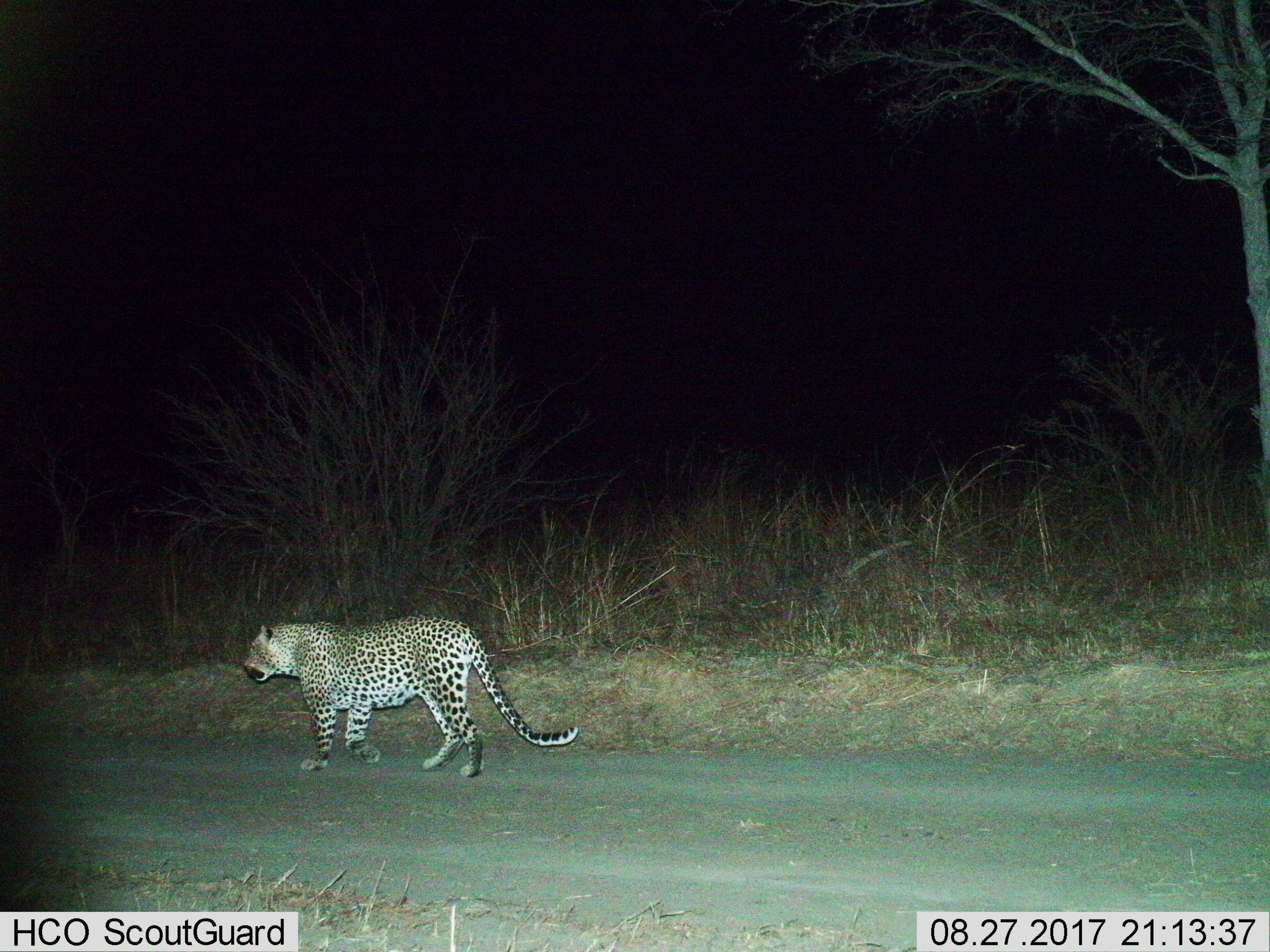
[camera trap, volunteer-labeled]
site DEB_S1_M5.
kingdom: Animalia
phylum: Chordata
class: Mammalia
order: Carnivora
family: Felidae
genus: Panthera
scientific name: Panthera pardus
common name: leopard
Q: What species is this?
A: Leopard (Panthera pardus).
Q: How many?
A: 1.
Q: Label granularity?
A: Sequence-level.